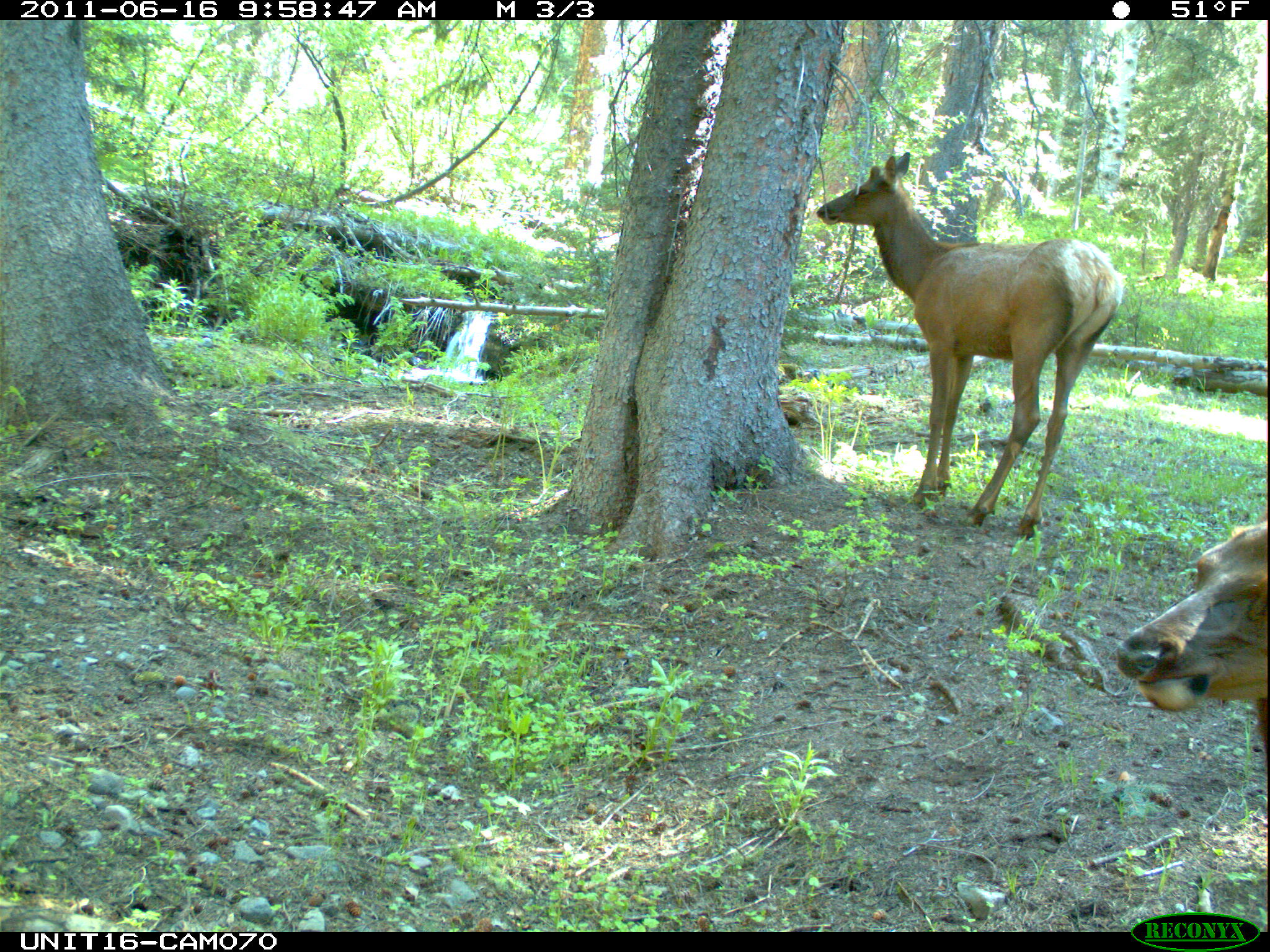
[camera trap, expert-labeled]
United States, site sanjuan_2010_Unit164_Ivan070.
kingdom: Animalia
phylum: Chordata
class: Mammalia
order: Artiodactyla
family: Cervidae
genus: Cervus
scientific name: Cervus elaphus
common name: red deer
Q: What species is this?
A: Cervus elaphus (red deer).